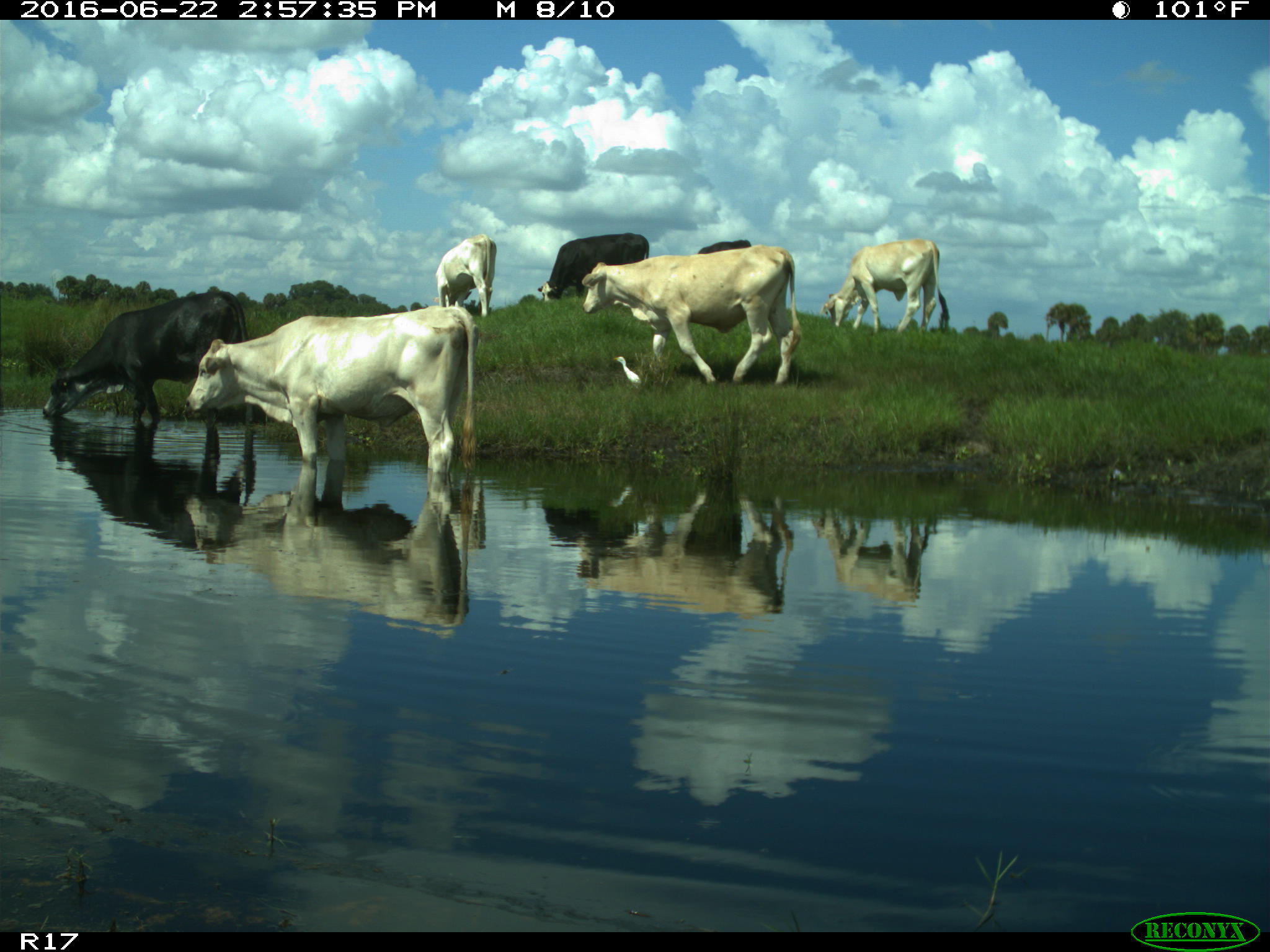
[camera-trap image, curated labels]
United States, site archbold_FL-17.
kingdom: Animalia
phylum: Chordata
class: Mammalia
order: Artiodactyla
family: Bovidae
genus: Bos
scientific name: Bos taurus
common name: domestic cow